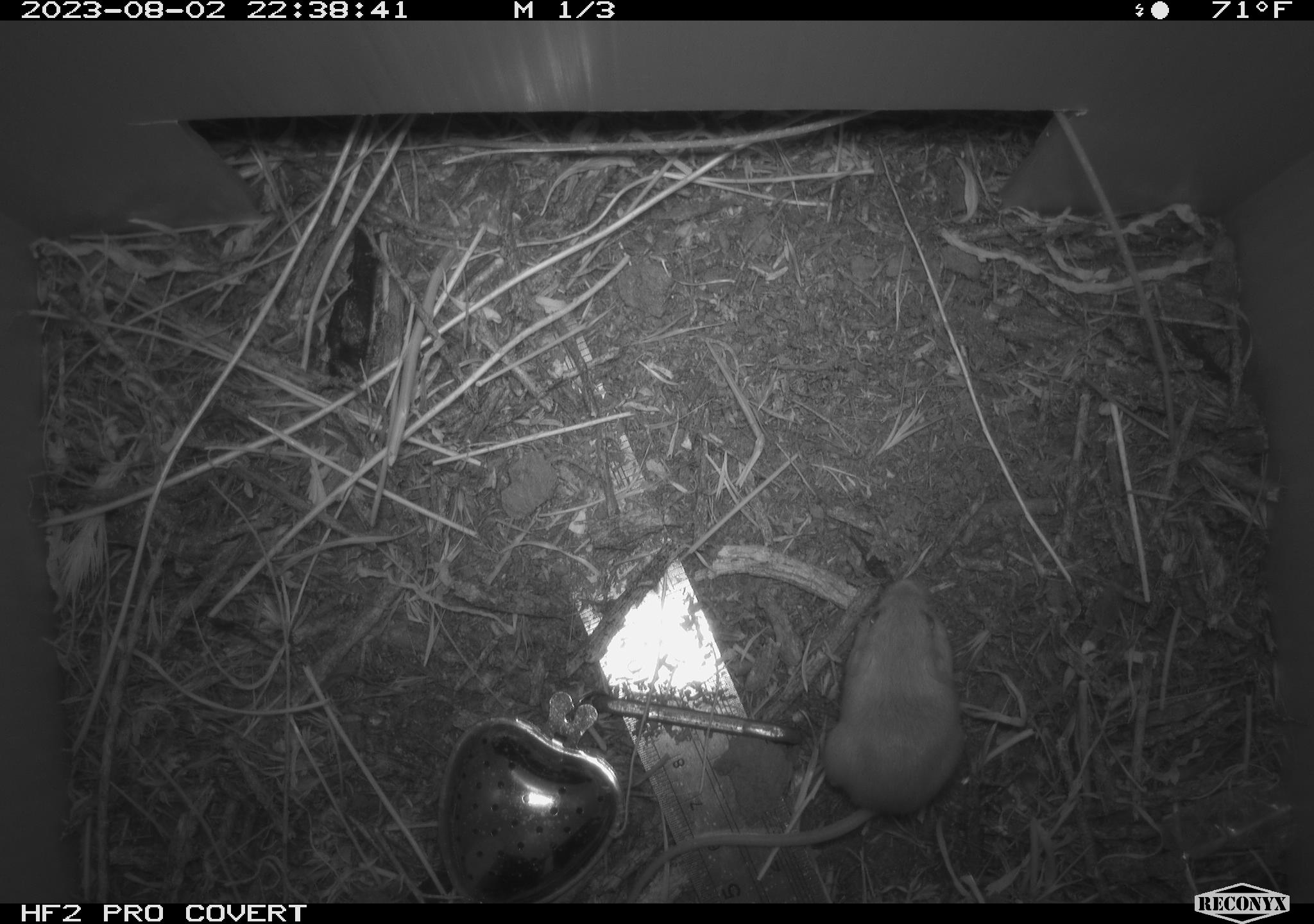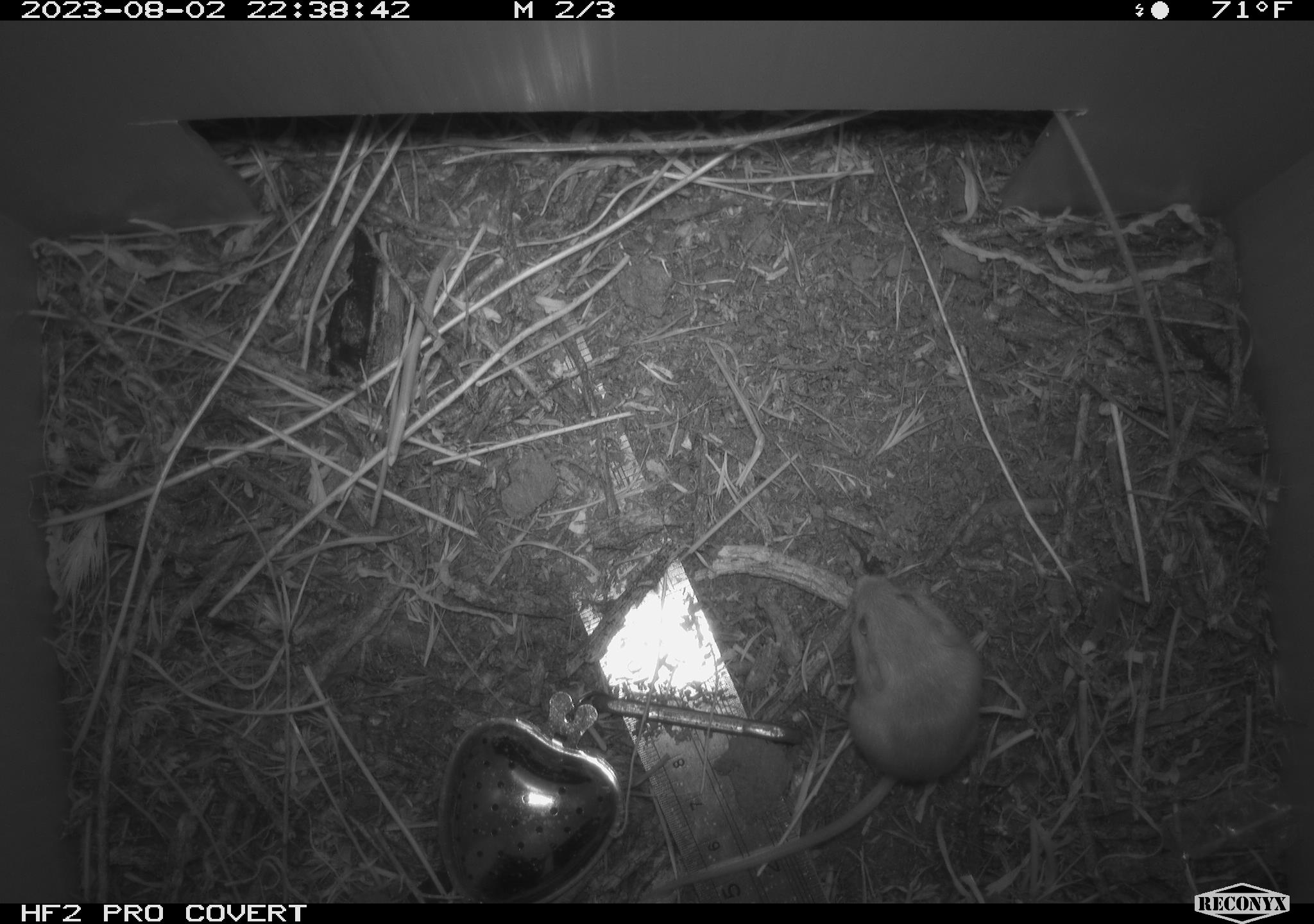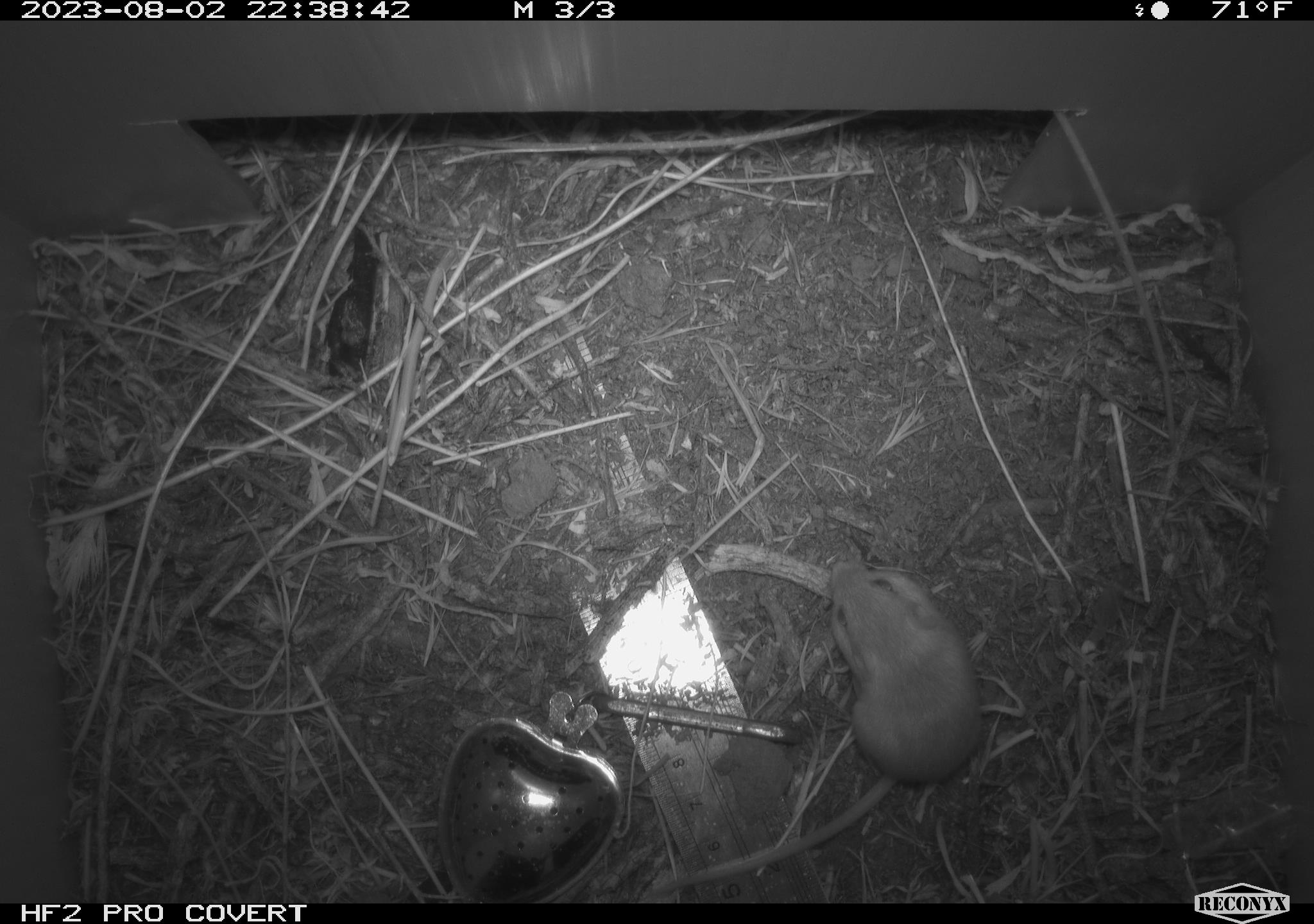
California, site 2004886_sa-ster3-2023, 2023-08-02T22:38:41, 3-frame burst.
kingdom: Animalia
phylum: Chordata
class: Mammalia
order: Rodentia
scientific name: Rodentia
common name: mouse species